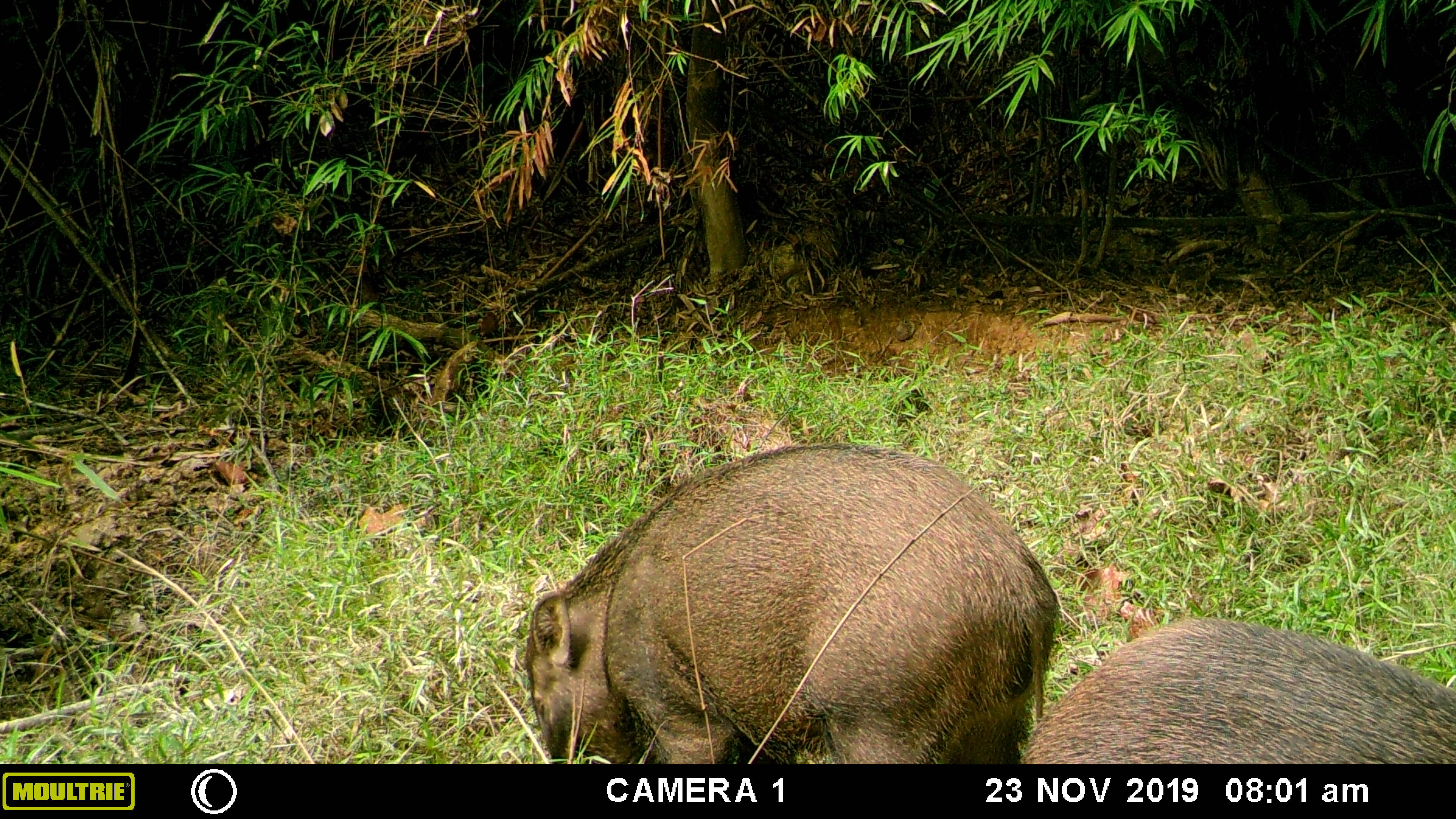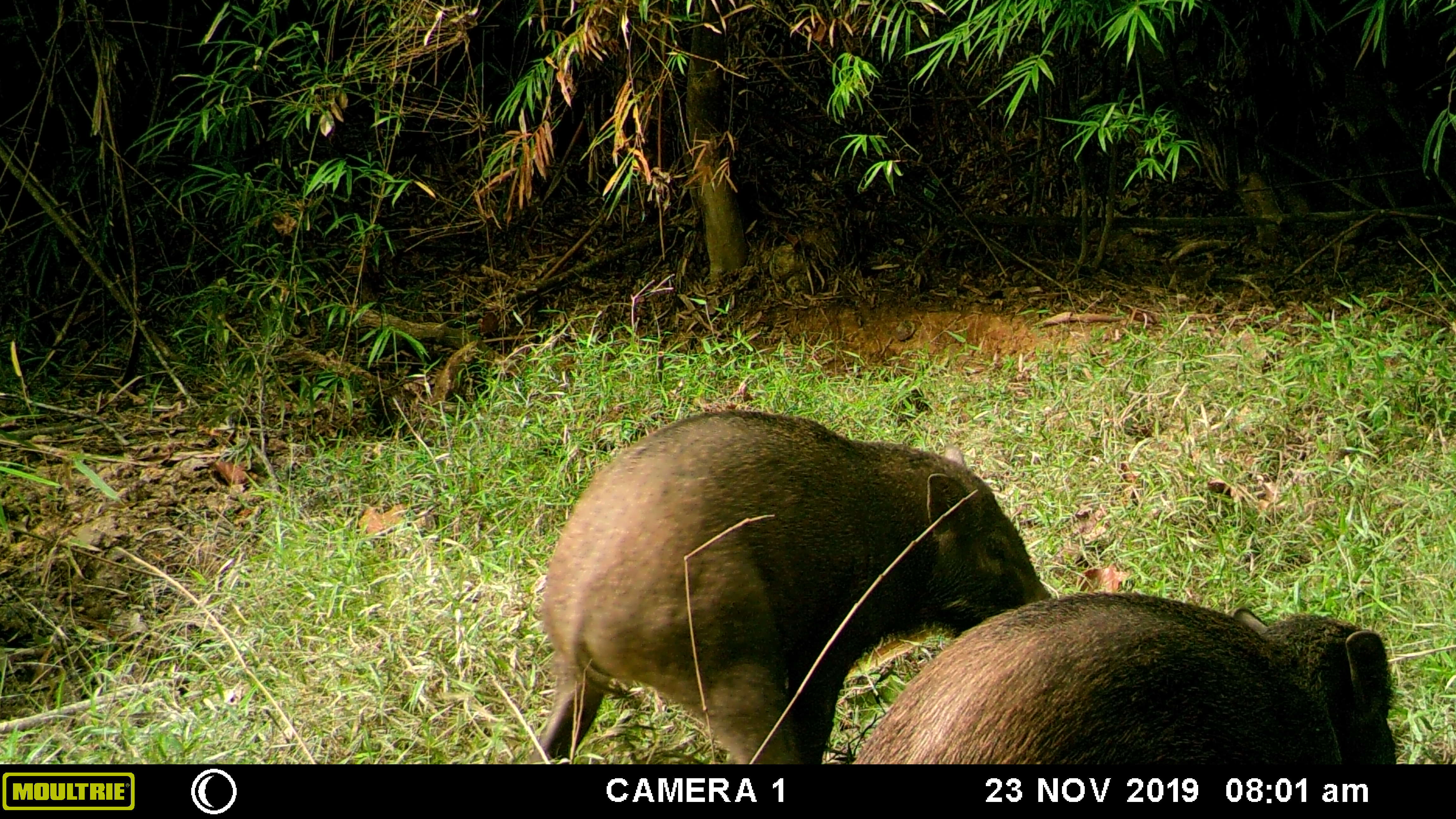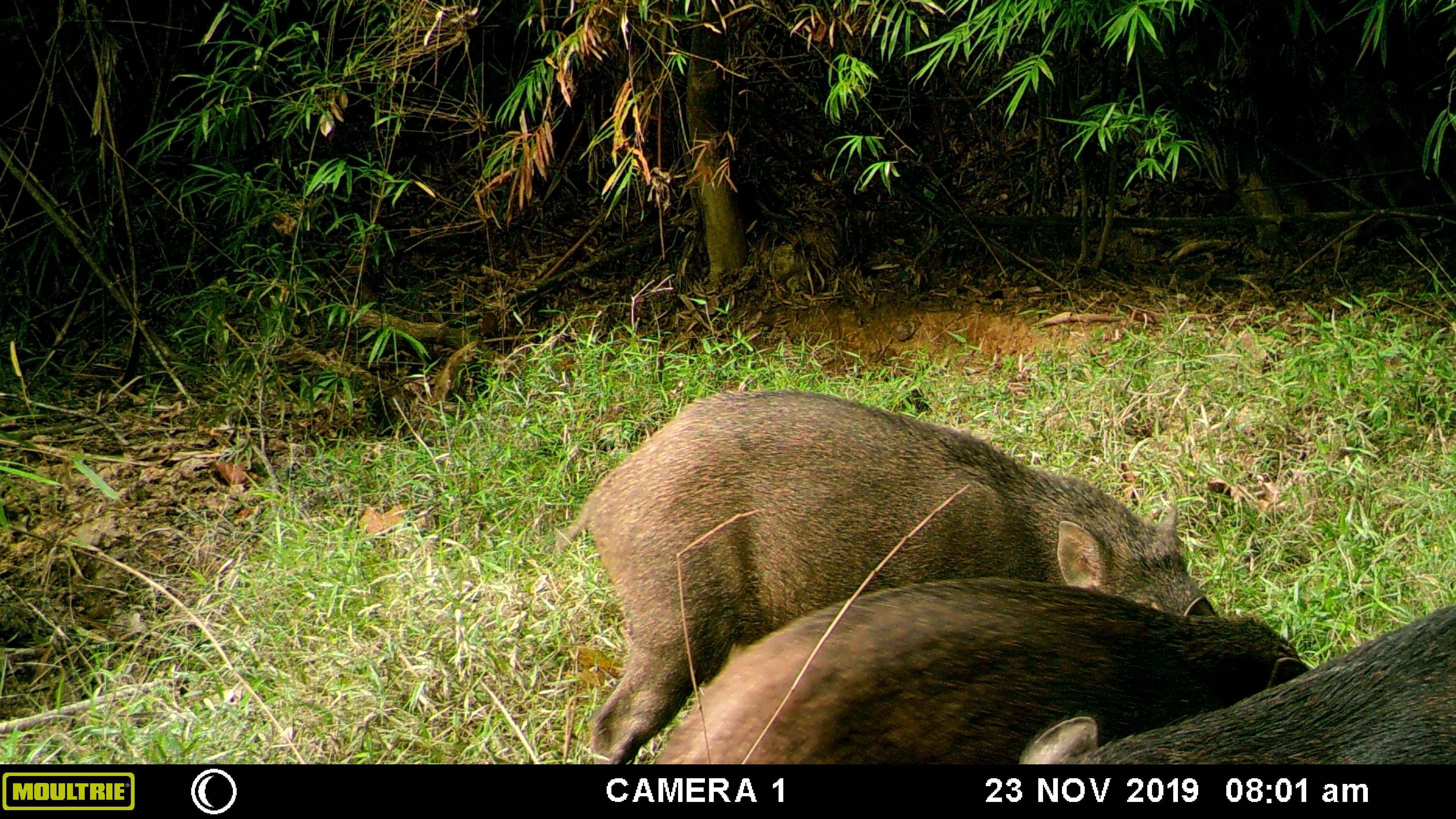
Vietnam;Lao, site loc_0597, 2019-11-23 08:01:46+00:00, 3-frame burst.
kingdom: Animalia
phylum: Chordata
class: Mammalia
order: Artiodactyla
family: Suidae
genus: Sus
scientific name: Sus scrofa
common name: eurasian wild pig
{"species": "eurasian wild pig (Sus scrofa)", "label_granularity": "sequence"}